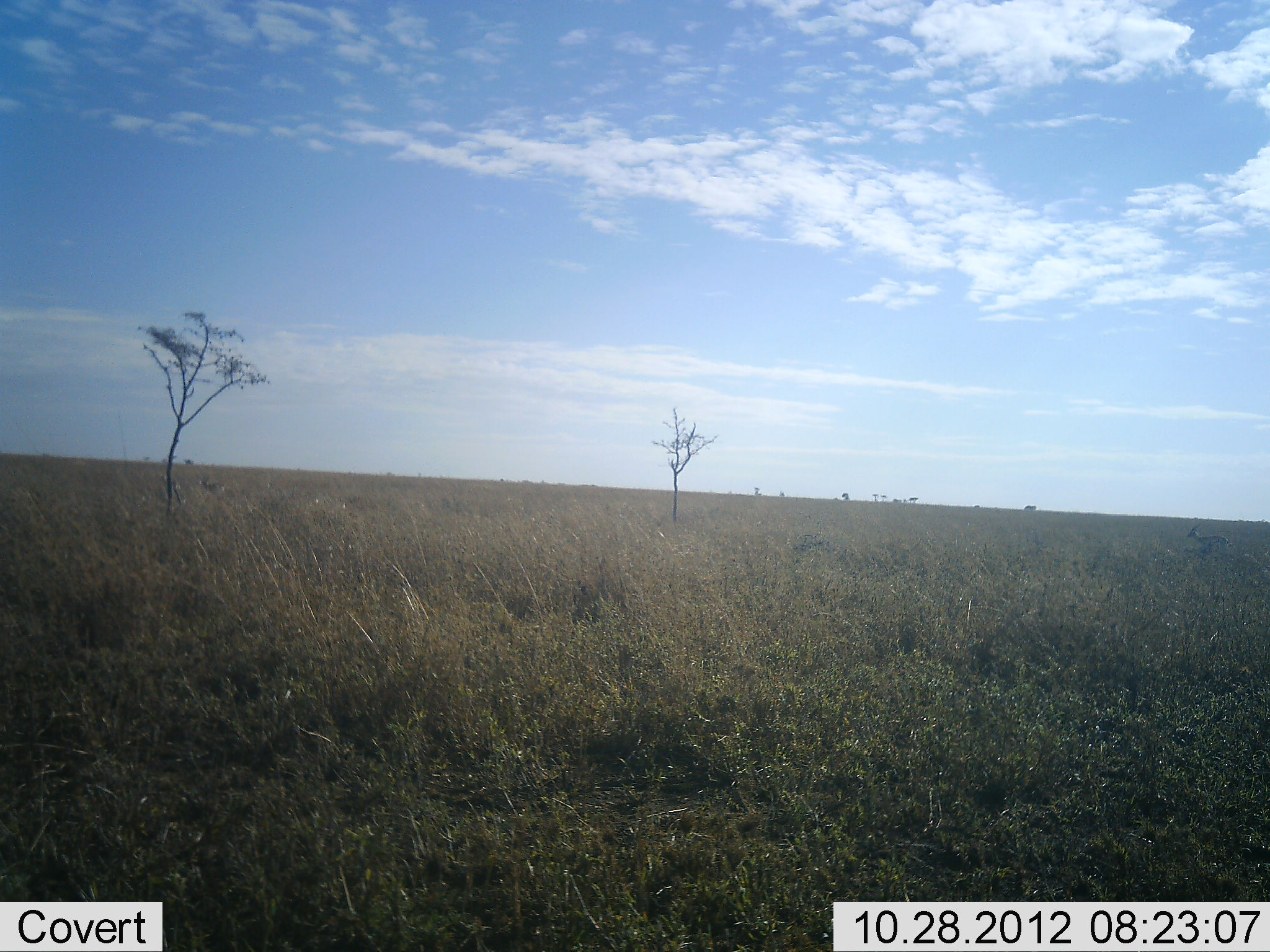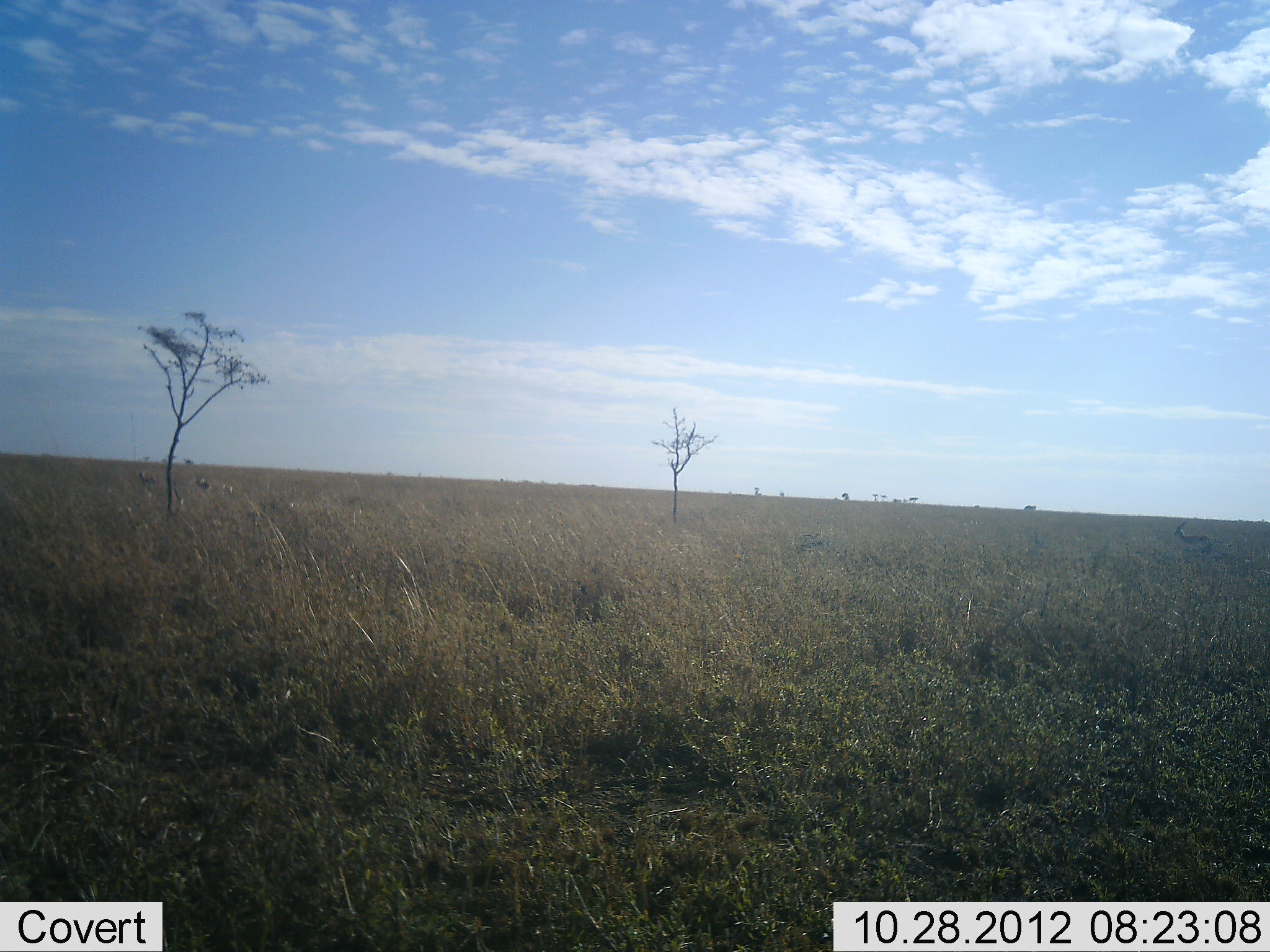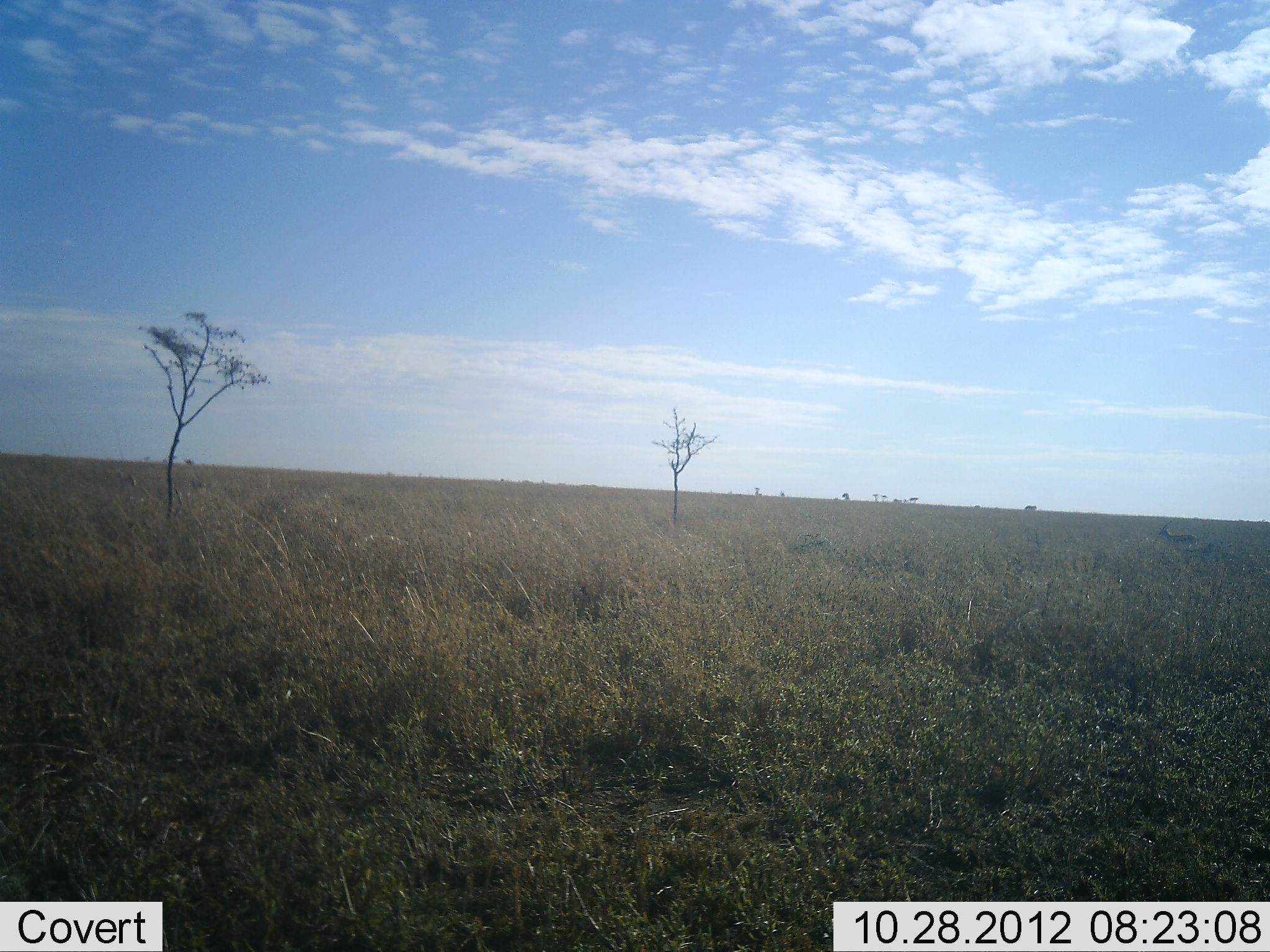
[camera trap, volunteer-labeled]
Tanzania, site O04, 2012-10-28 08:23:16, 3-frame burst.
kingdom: Animalia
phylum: Chordata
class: Mammalia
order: Artiodactyla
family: Bovidae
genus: Eudorcas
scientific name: Eudorcas thomsonii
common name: thomson's gazelle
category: gazellethomsons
Gazellethomsons (thomson's gazelle) (Eudorcas thomsonii), count 3. Behavior (volunteer vote fractions): standing 0%, resting 0%, moving 100%, interacting 0%. Young present (vote fraction): 0%. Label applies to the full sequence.